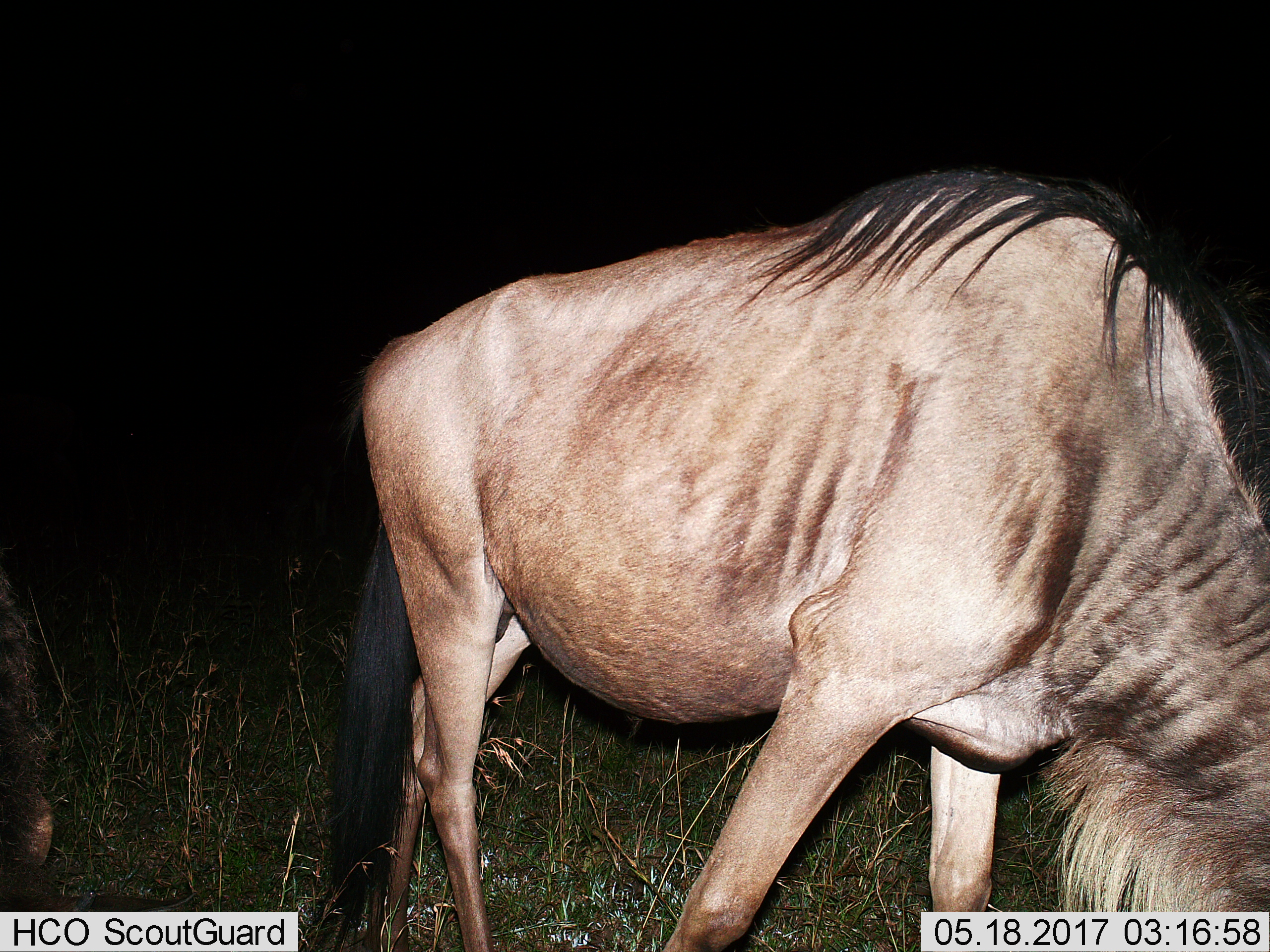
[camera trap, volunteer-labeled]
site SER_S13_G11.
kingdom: Animalia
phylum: Chordata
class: Mammalia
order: Artiodactyla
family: Bovidae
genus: Connochaetes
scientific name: Connochaetes taurinus taurinus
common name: blue wildebeest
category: wildebeestblue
Wildebeestblue (blue wildebeest) (Connochaetes taurinus taurinus), count 1. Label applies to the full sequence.